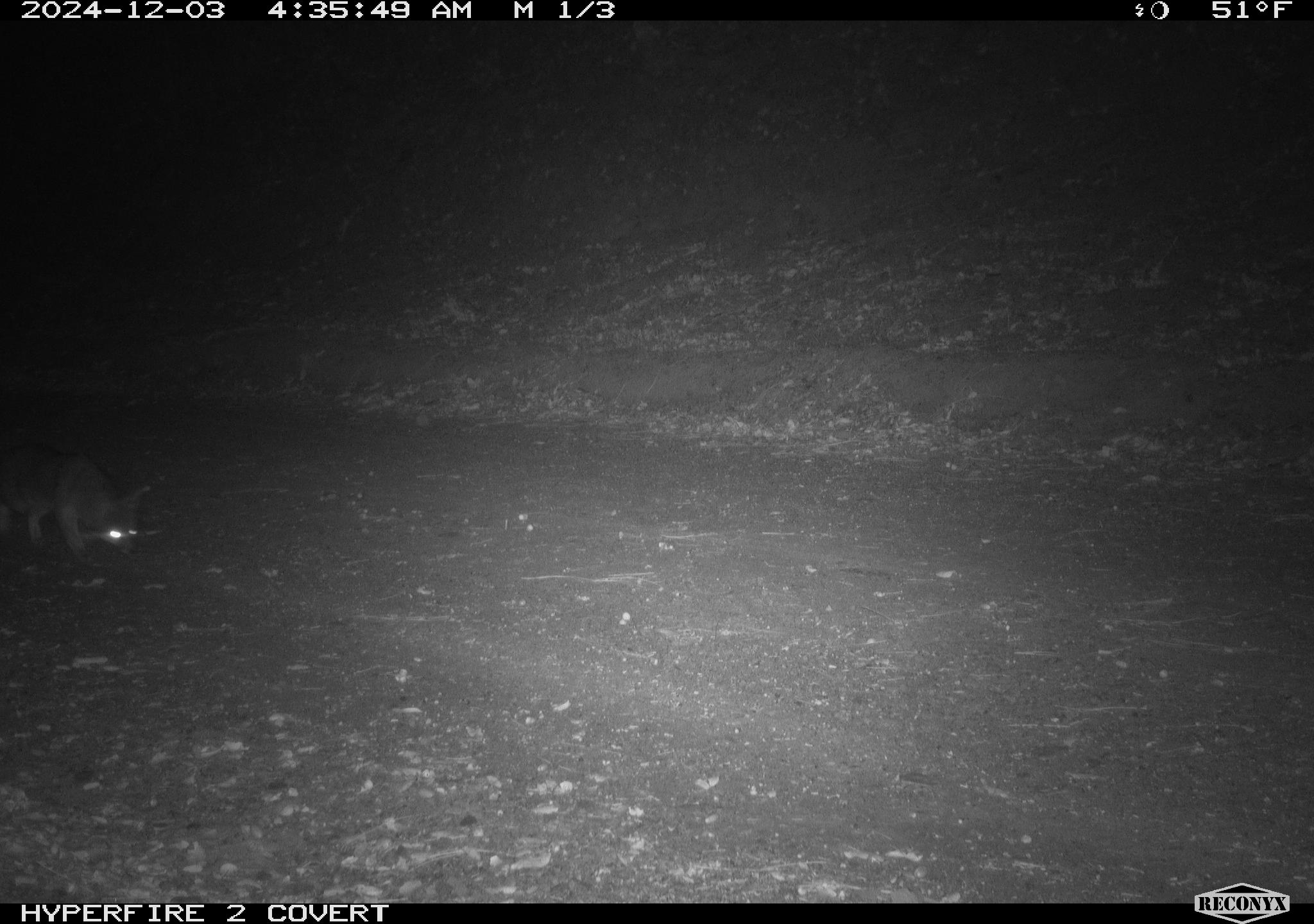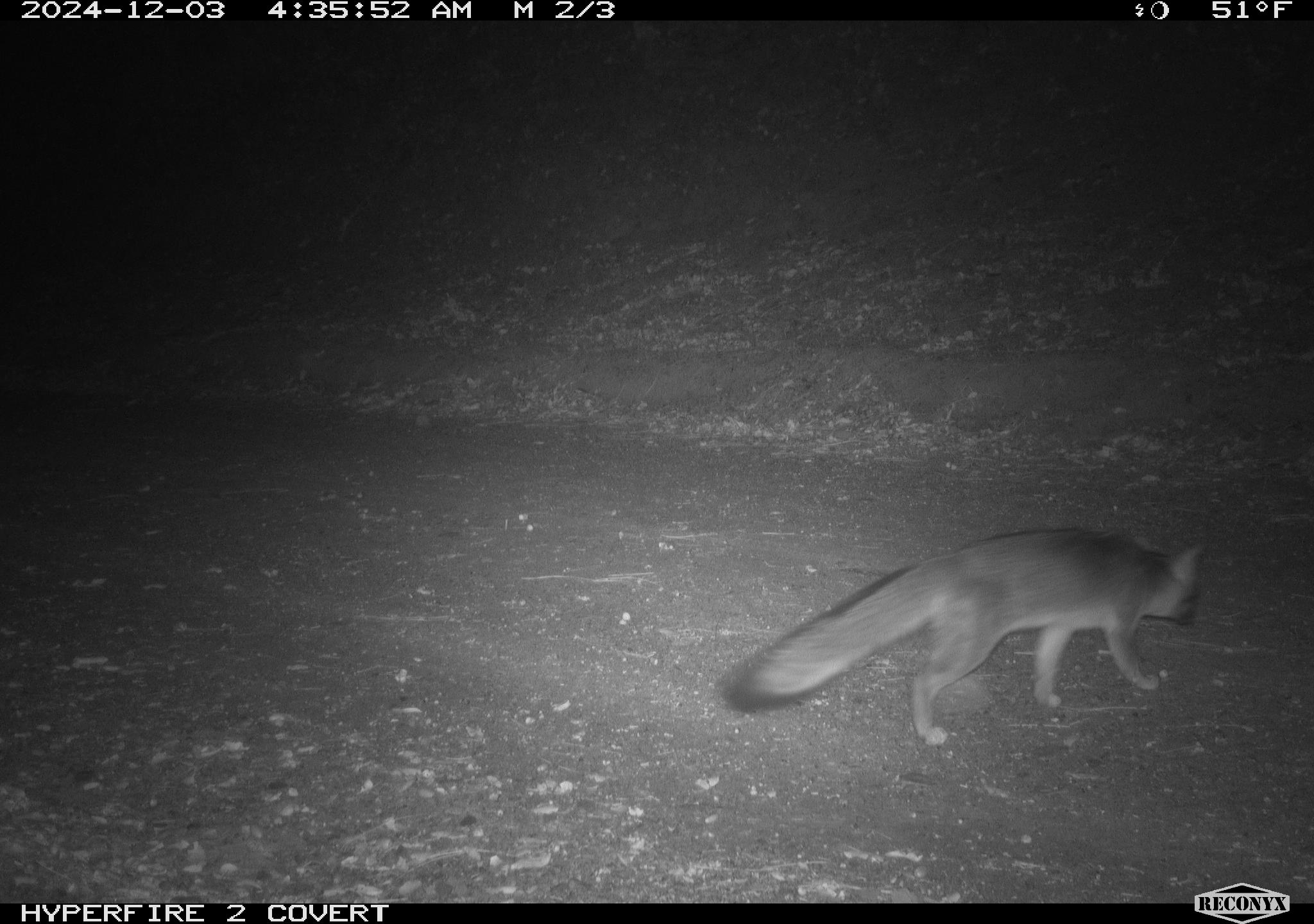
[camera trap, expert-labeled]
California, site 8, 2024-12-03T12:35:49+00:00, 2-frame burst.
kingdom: Animalia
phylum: Chordata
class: Mammalia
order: Carnivora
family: Canidae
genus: Urocyon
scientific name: Urocyon cinereoargenteus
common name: gray fox